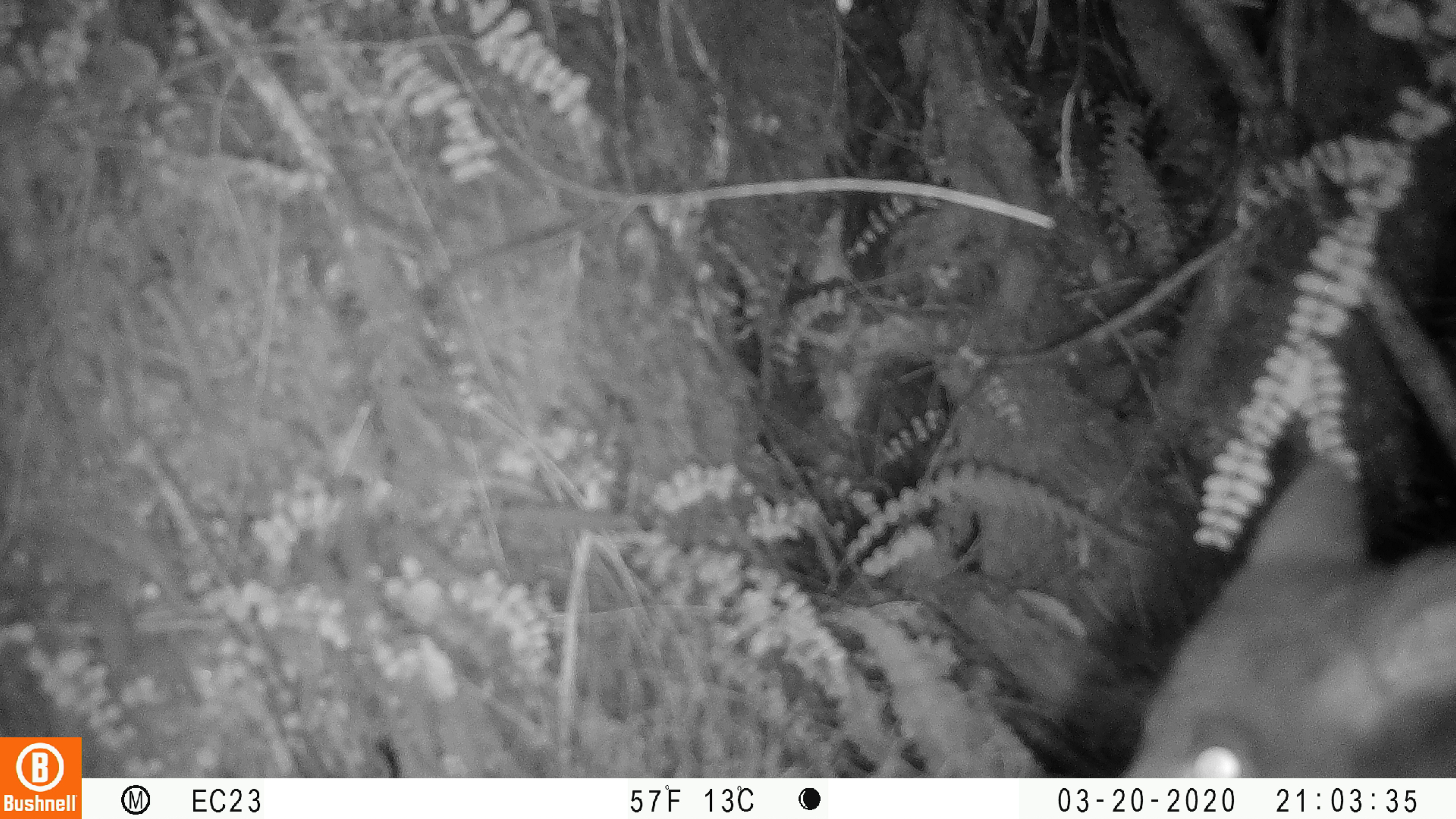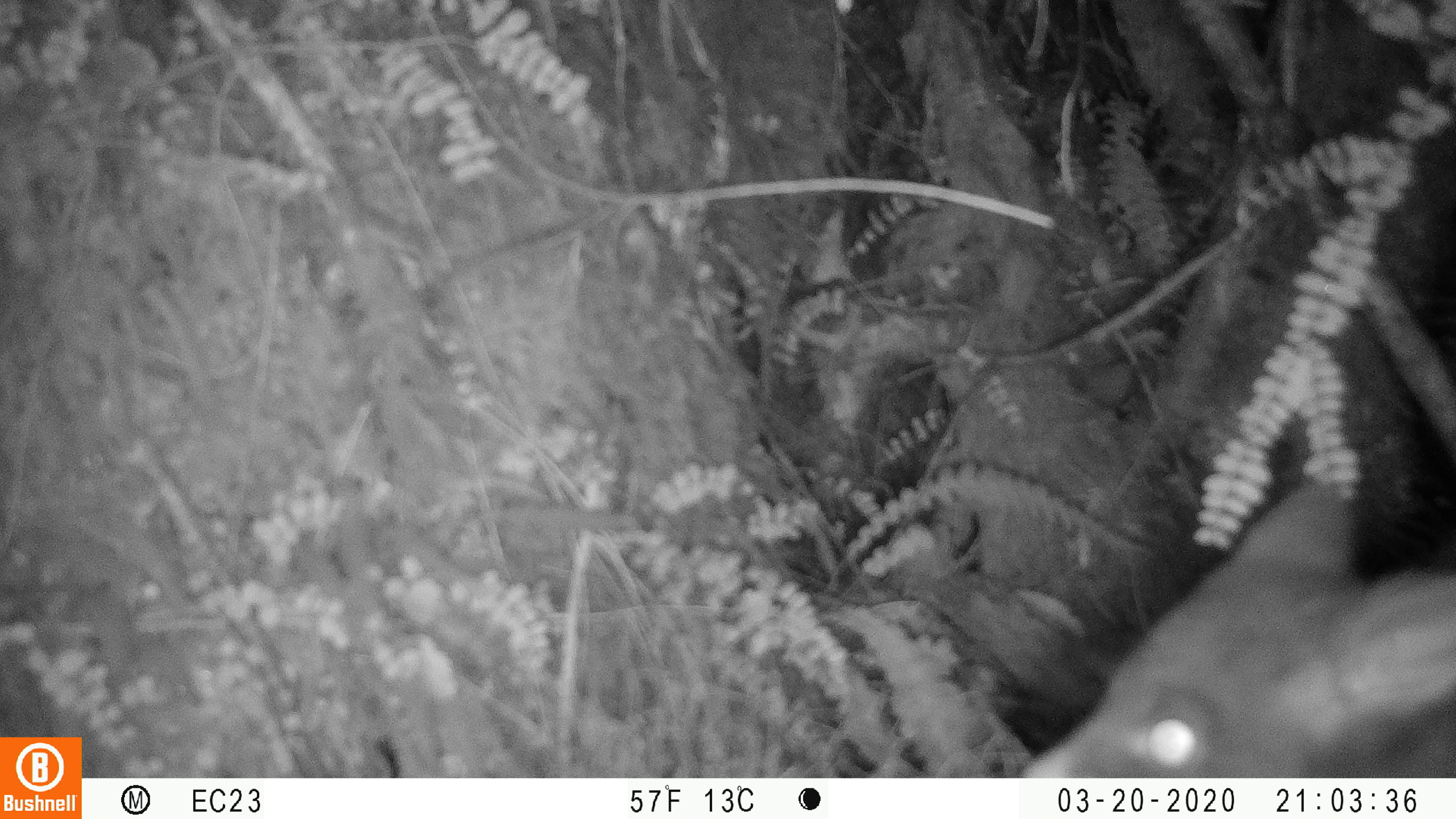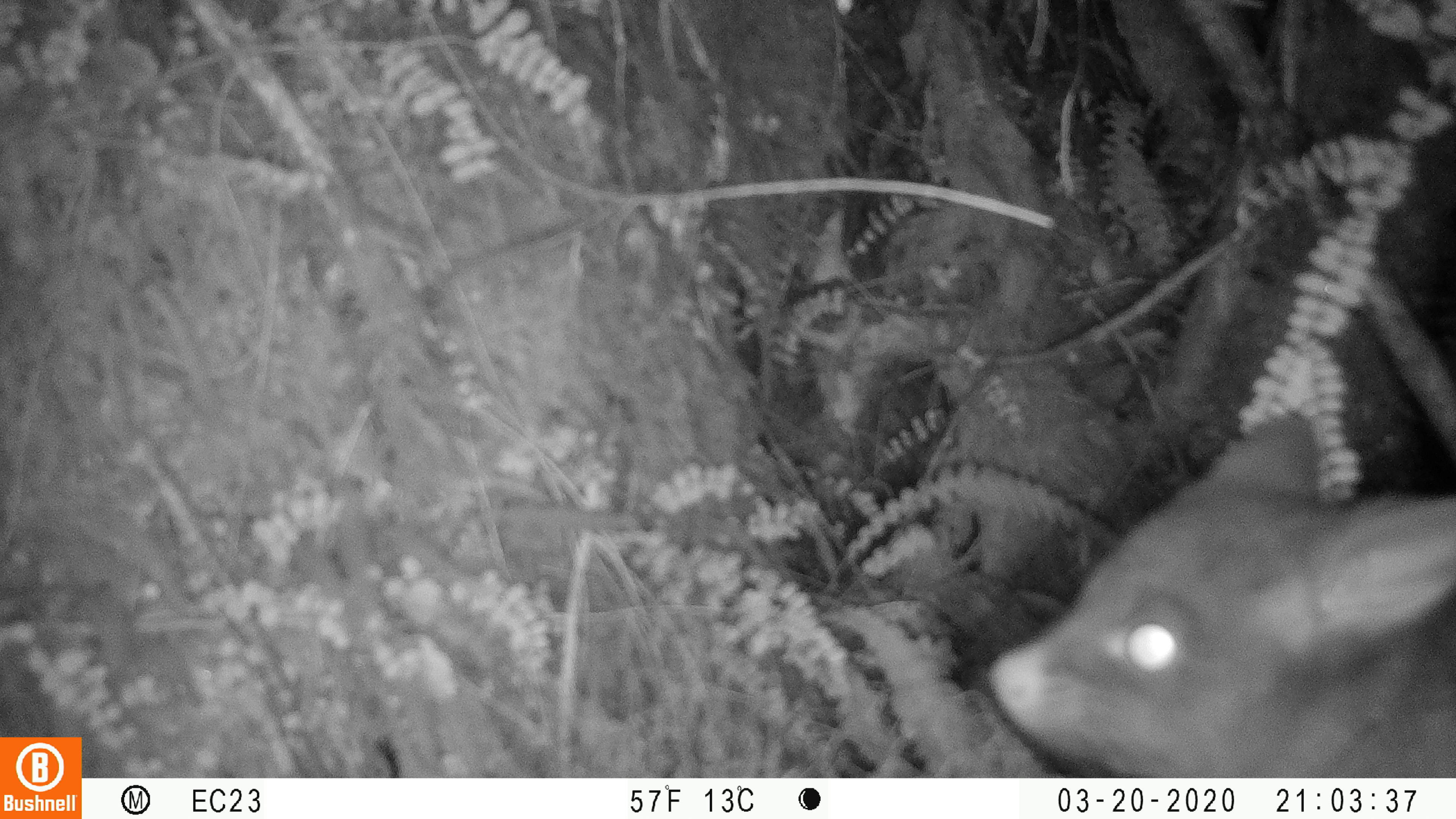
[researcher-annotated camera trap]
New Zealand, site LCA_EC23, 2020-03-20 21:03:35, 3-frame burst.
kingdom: Animalia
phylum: Chordata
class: Mammalia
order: Diprotodontia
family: Phalangeridae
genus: Trichosurus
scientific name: Trichosurus vulpecula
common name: common brushtail possum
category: possum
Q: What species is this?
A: Possum (common brushtail possum) (Trichosurus vulpecula).